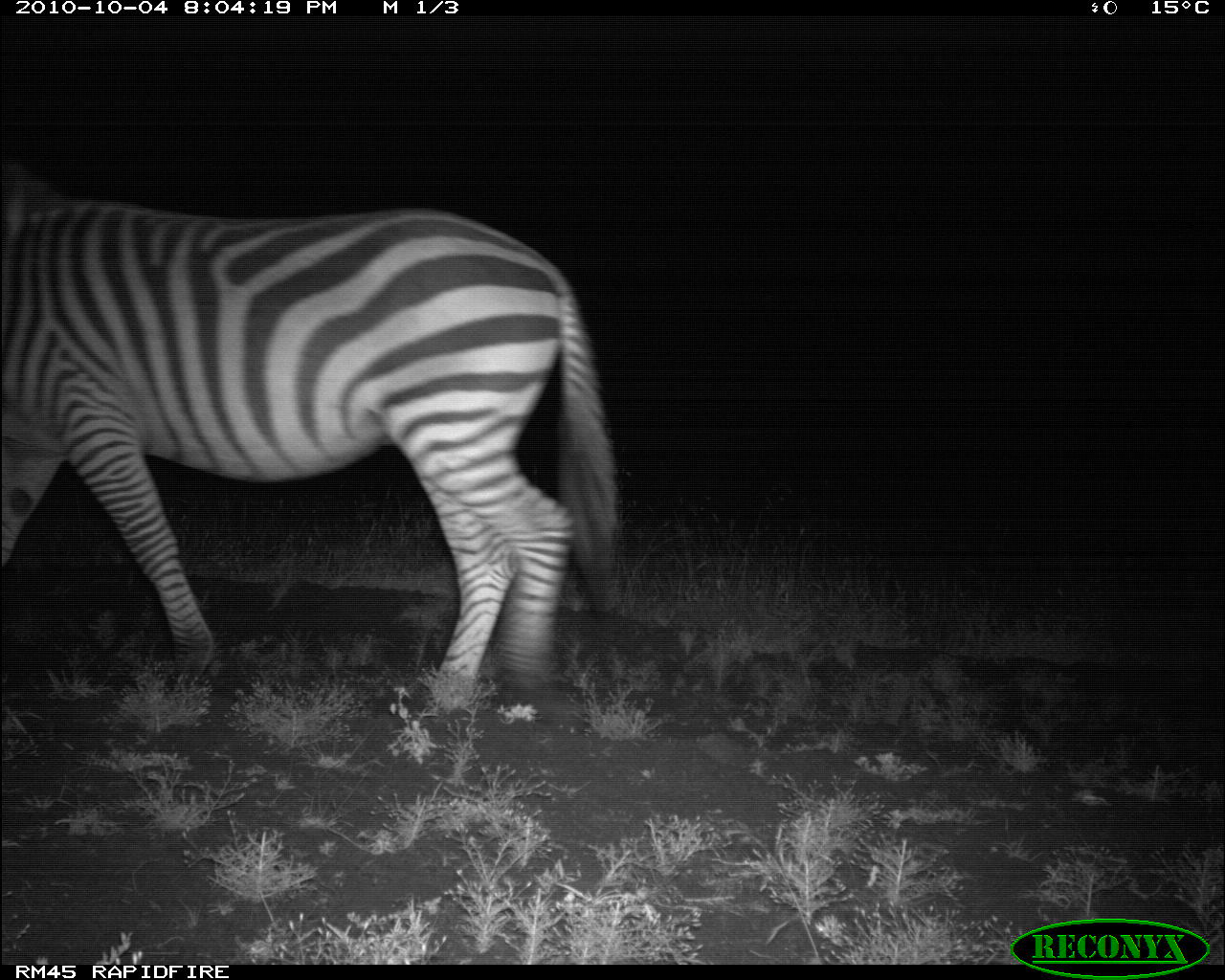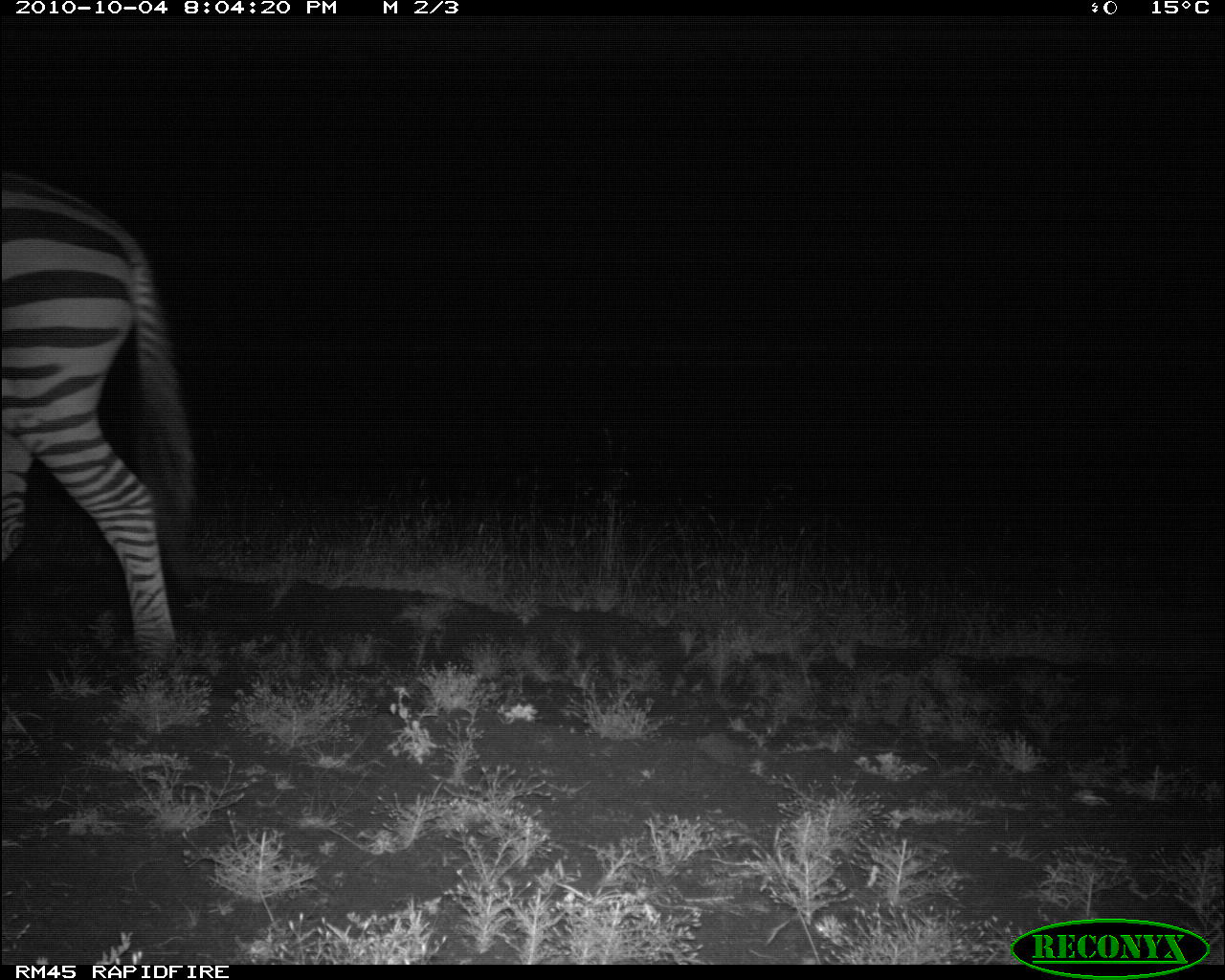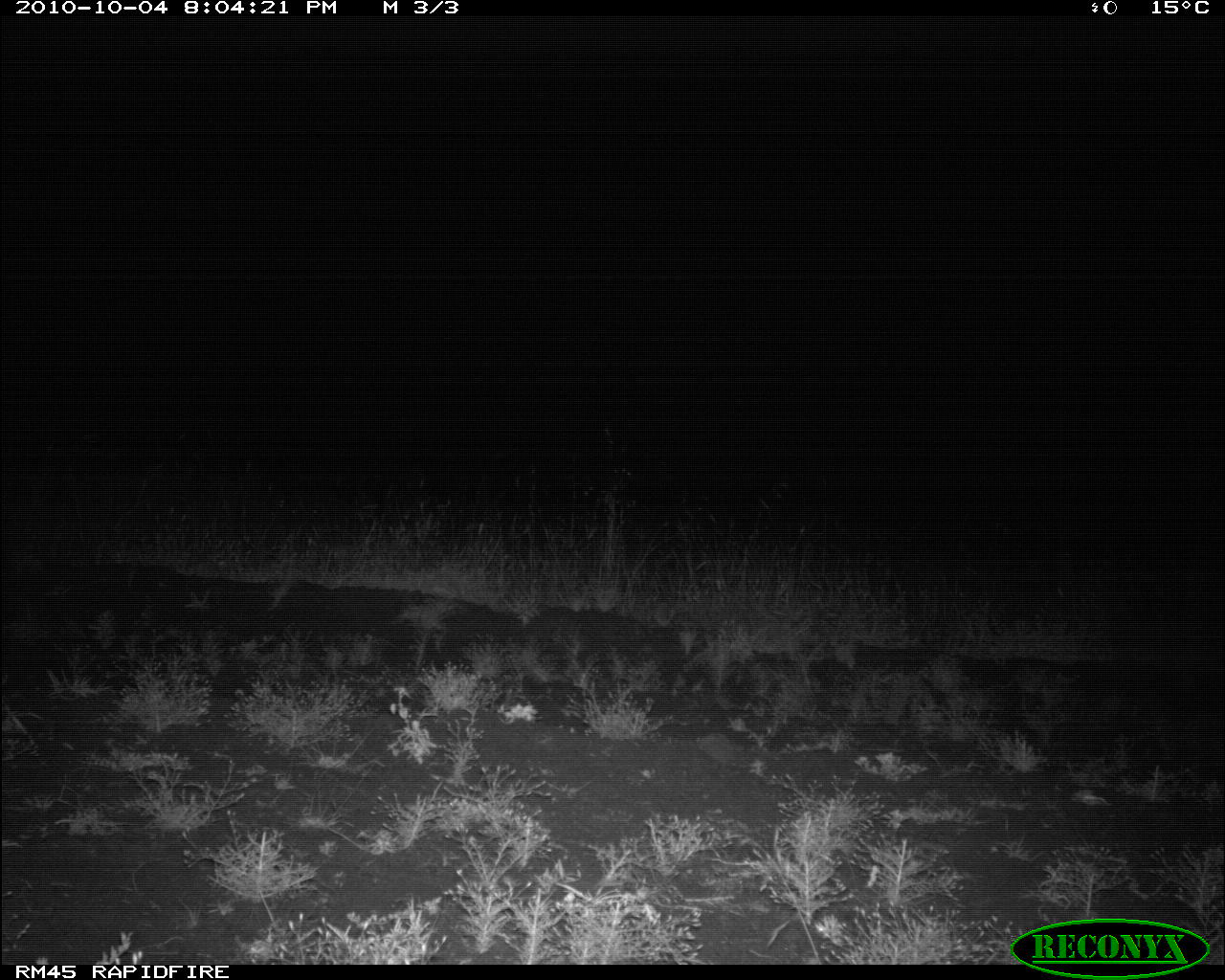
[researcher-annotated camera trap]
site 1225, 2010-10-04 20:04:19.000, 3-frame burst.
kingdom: Animalia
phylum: Chordata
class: Mammalia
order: Perissodactyla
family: Equidae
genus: Equus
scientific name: Equus quagga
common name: plains zebra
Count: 1.